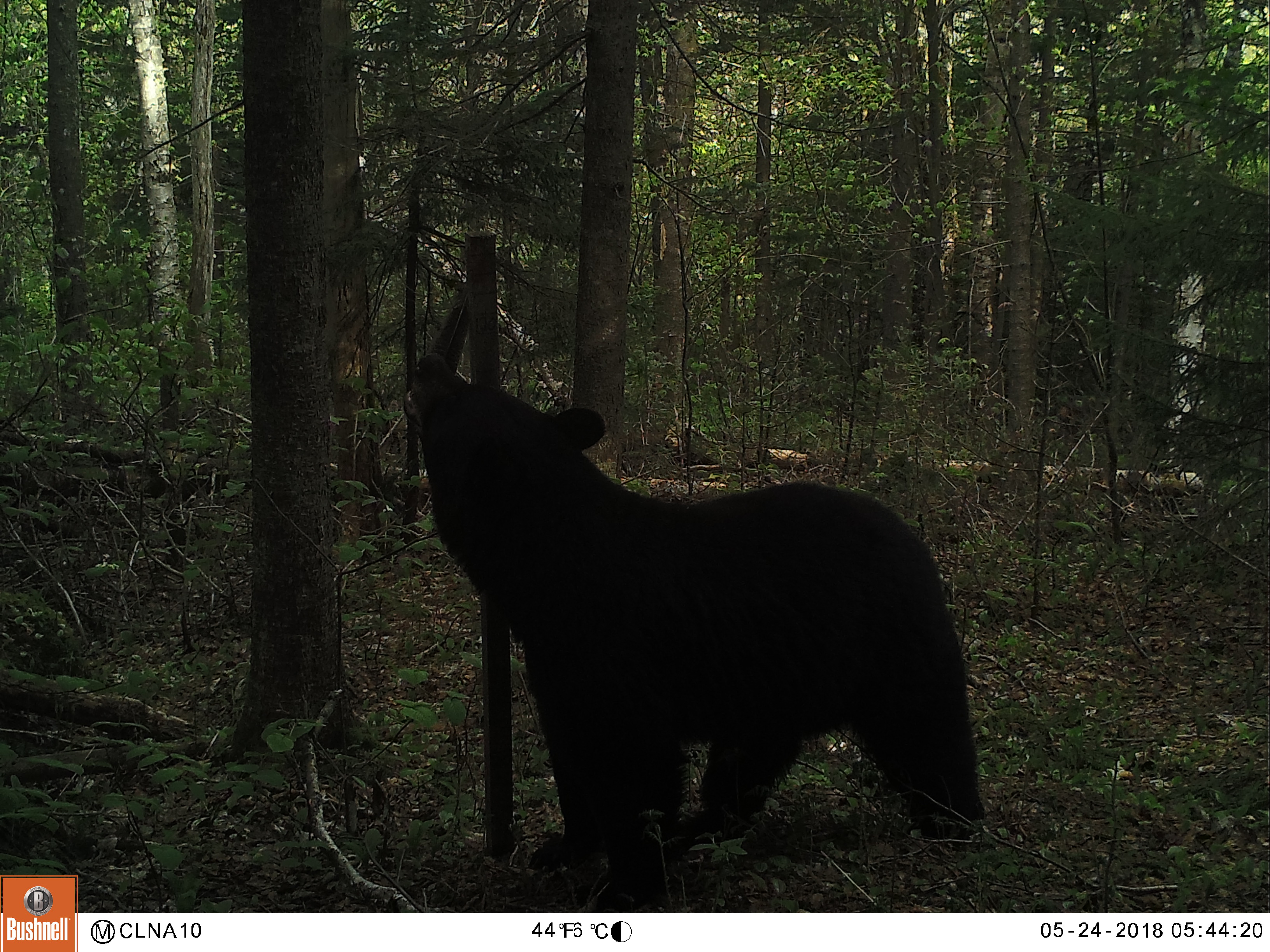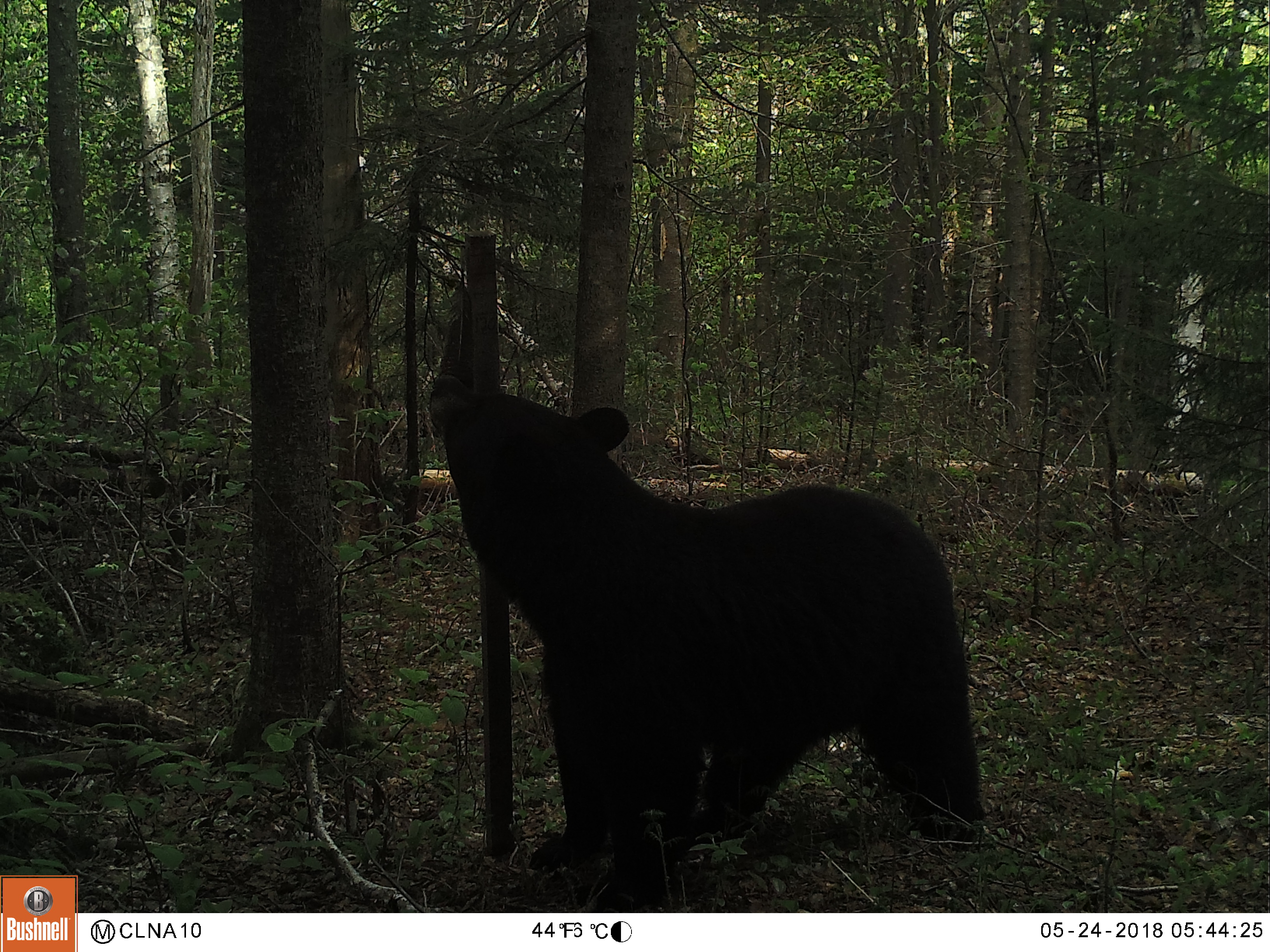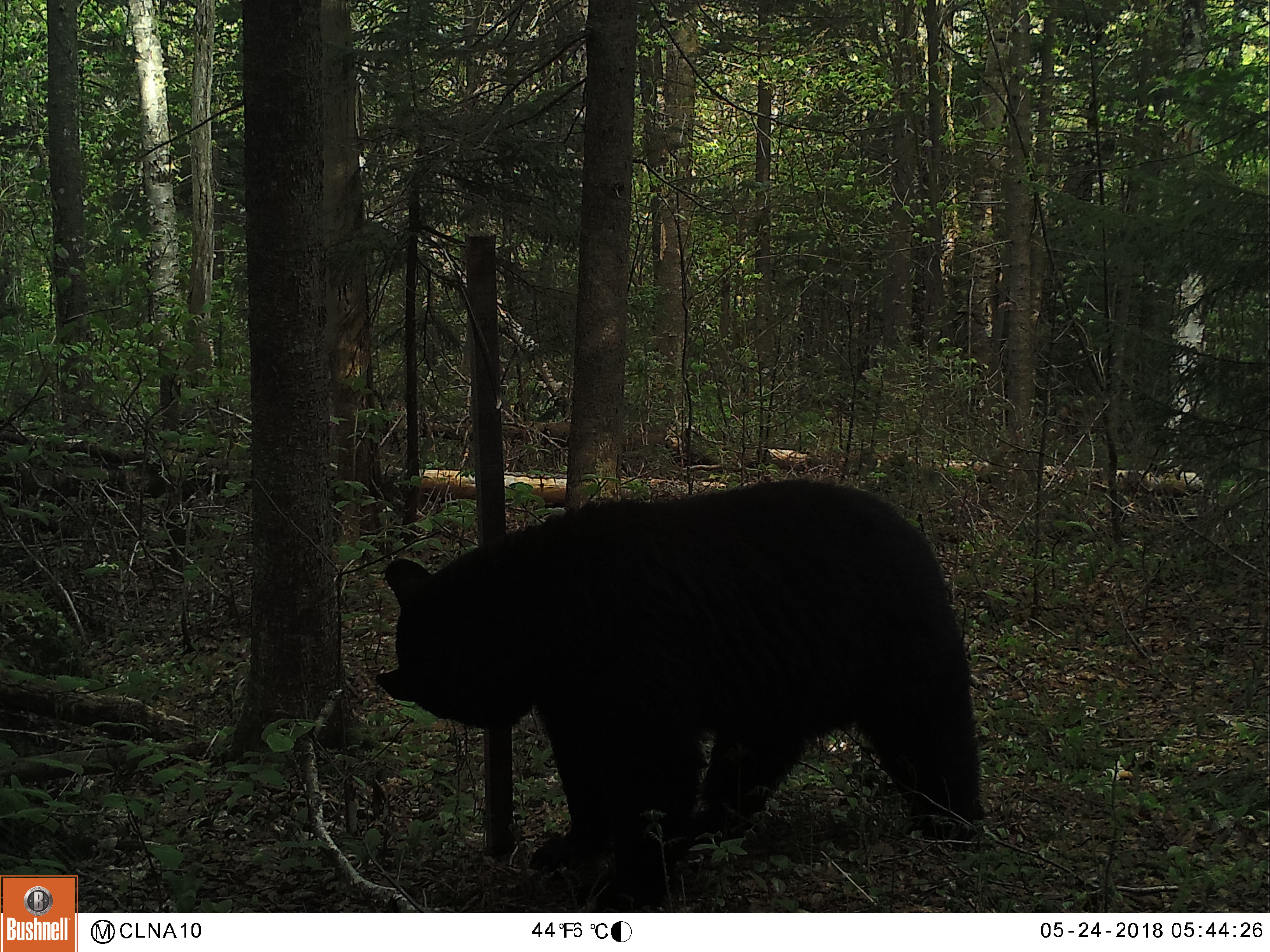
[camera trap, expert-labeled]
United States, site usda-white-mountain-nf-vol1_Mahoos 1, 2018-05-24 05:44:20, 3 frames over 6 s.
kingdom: Animalia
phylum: Chordata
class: Mammalia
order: Carnivora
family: Ursidae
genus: Ursus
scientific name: Ursus americanus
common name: black bear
Black bear (Ursus americanus).